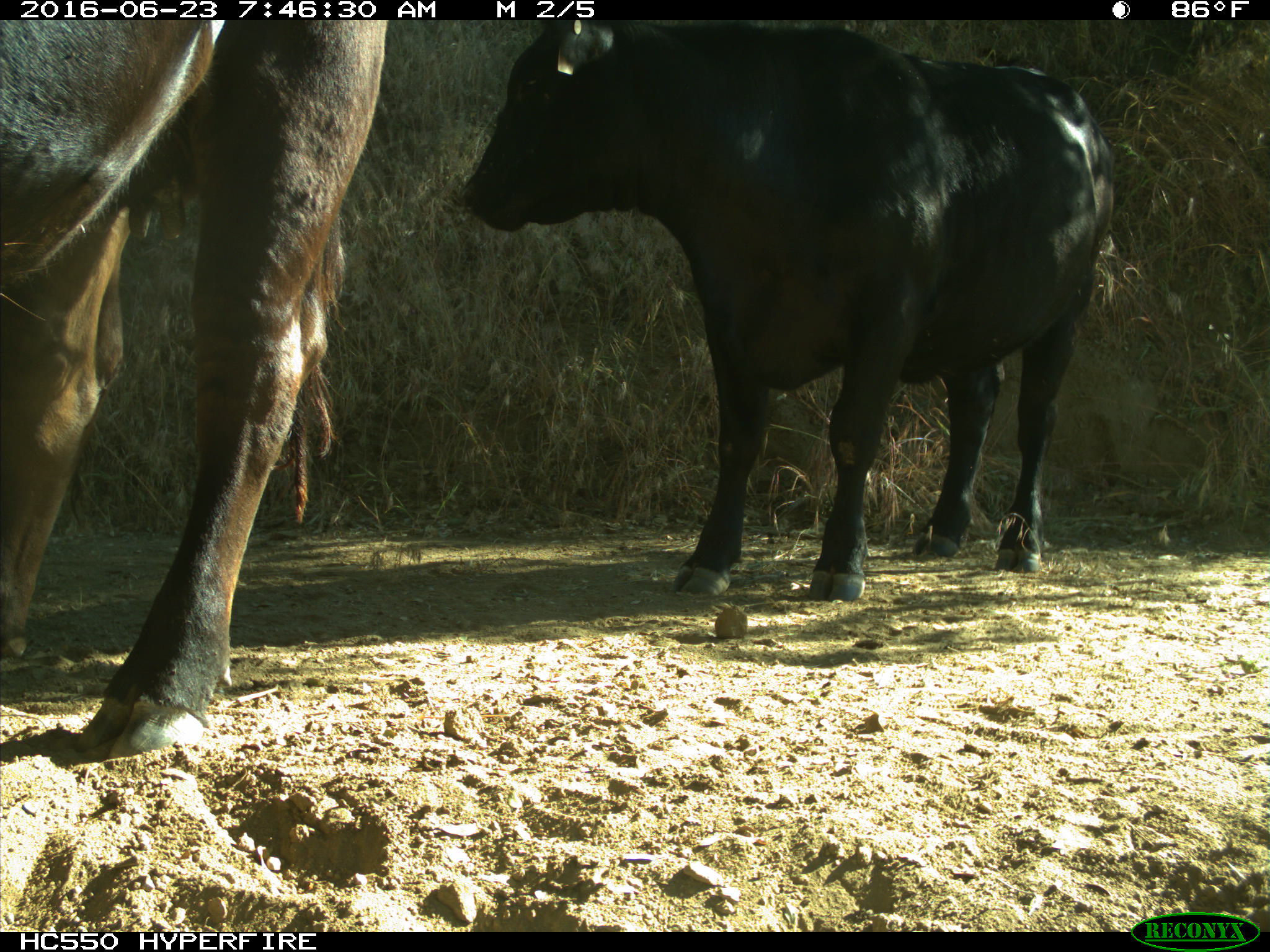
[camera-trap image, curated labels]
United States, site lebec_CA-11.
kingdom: Animalia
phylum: Chordata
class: Mammalia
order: Artiodactyla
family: Bovidae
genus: Bos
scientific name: Bos taurus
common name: domestic cow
Bos taurus (domestic cow).